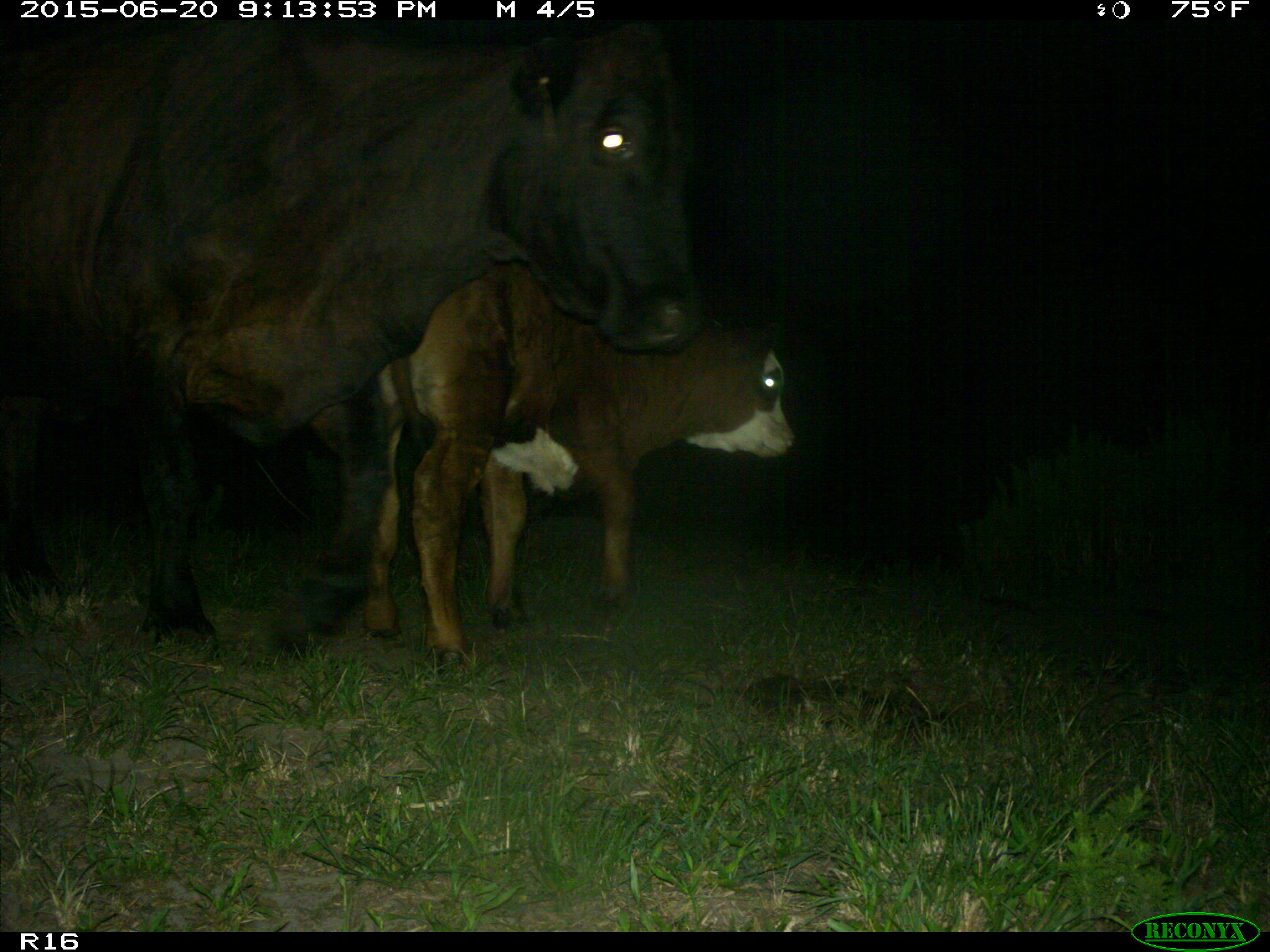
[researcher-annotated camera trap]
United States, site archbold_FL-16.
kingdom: Animalia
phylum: Chordata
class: Mammalia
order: Artiodactyla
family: Bovidae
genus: Bos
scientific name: Bos taurus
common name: domestic cow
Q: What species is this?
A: Bos taurus (domestic cow).